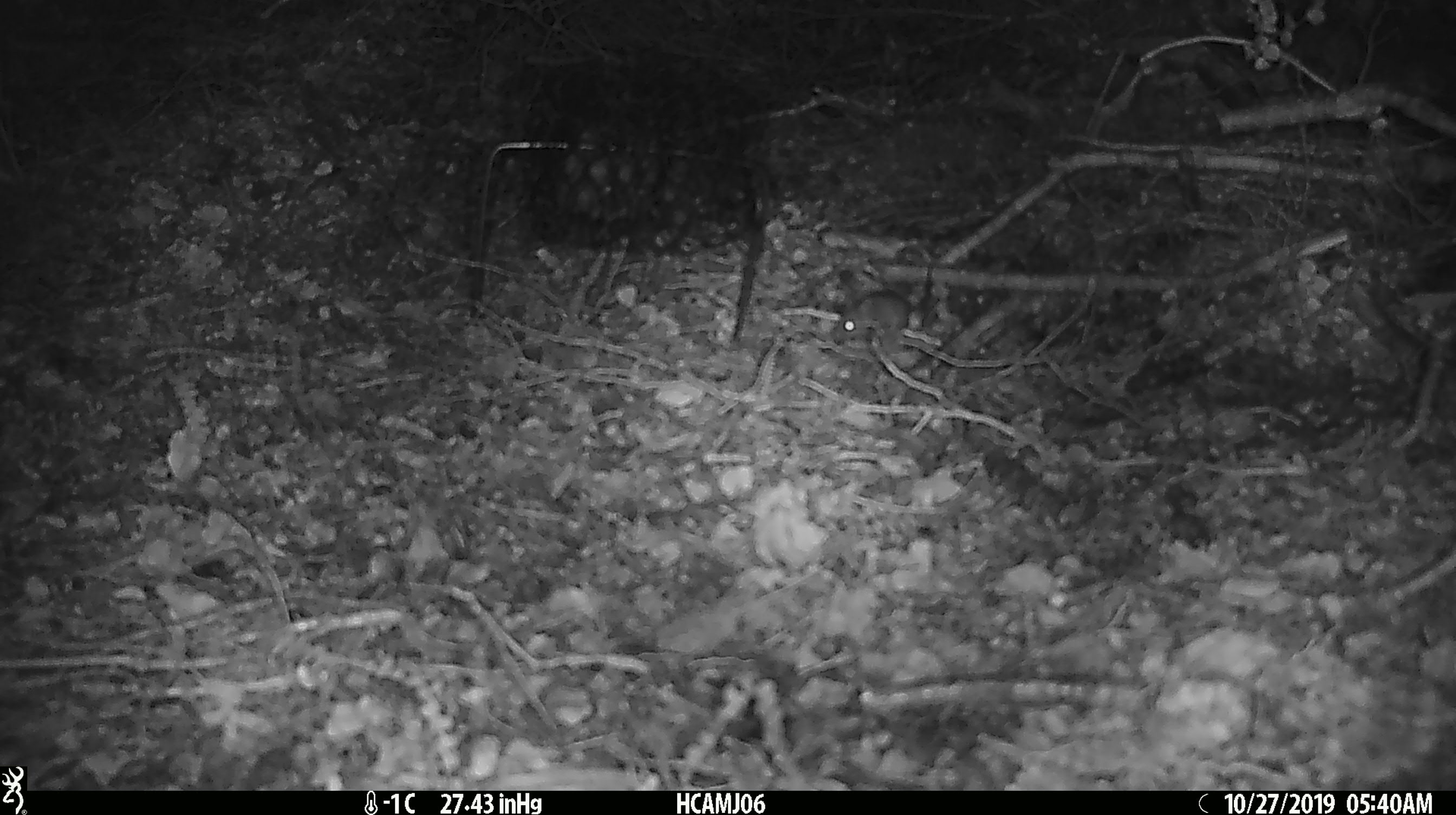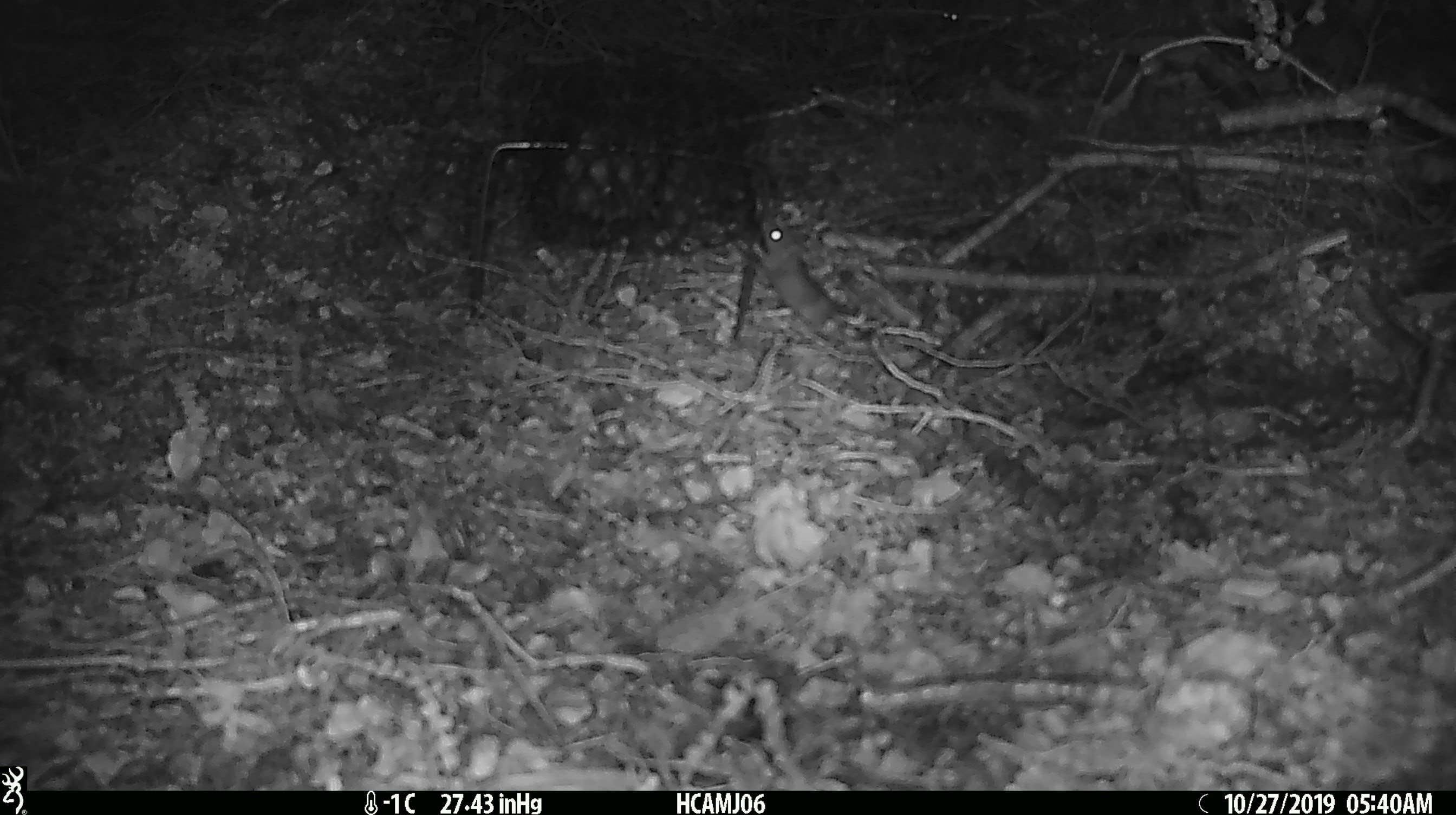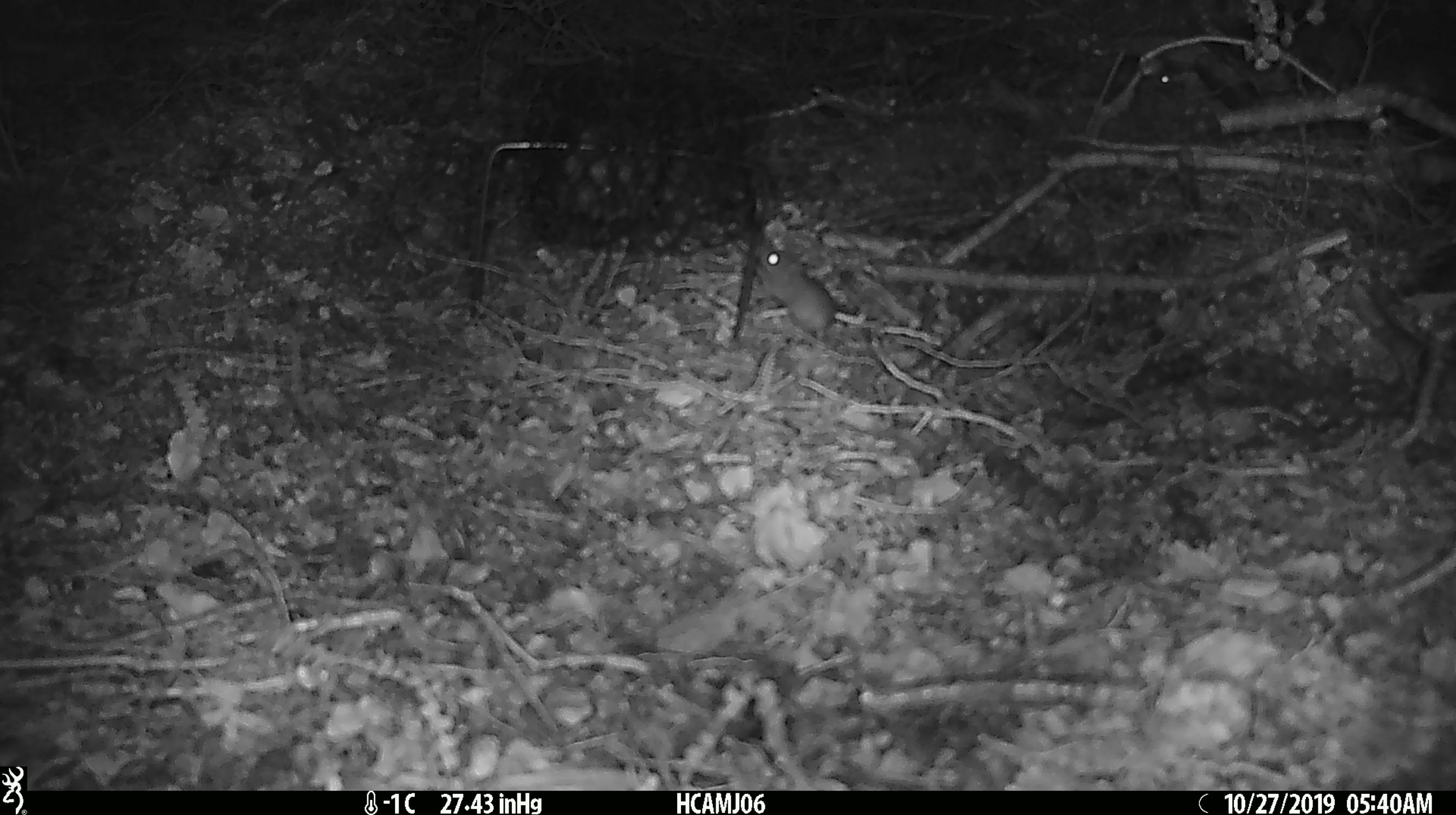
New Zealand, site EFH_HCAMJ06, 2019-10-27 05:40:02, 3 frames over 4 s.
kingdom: Animalia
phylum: Chordata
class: Mammalia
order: Rodentia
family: Muridae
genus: Mus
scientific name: Mus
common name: mouse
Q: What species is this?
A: Mouse (Mus).